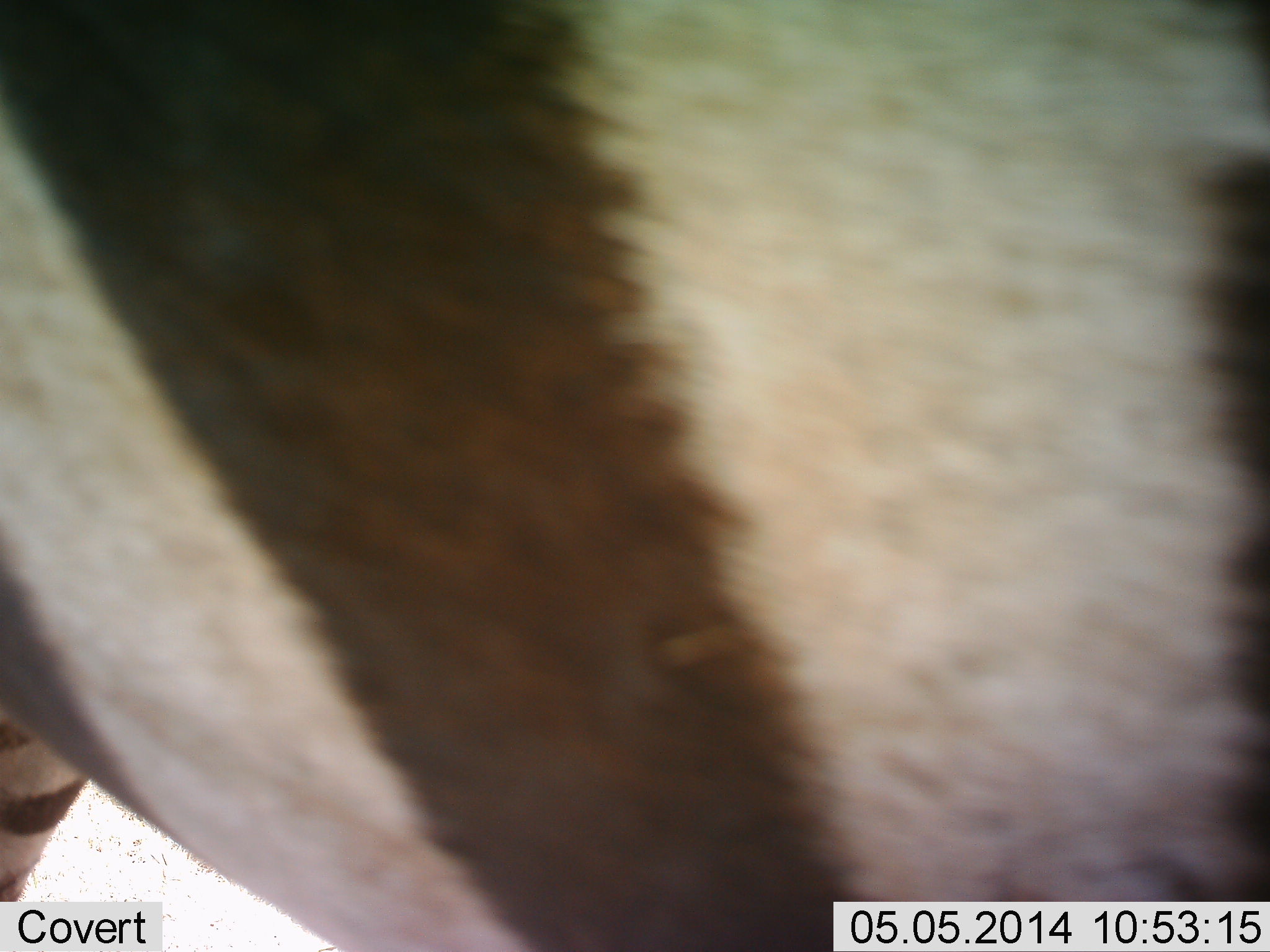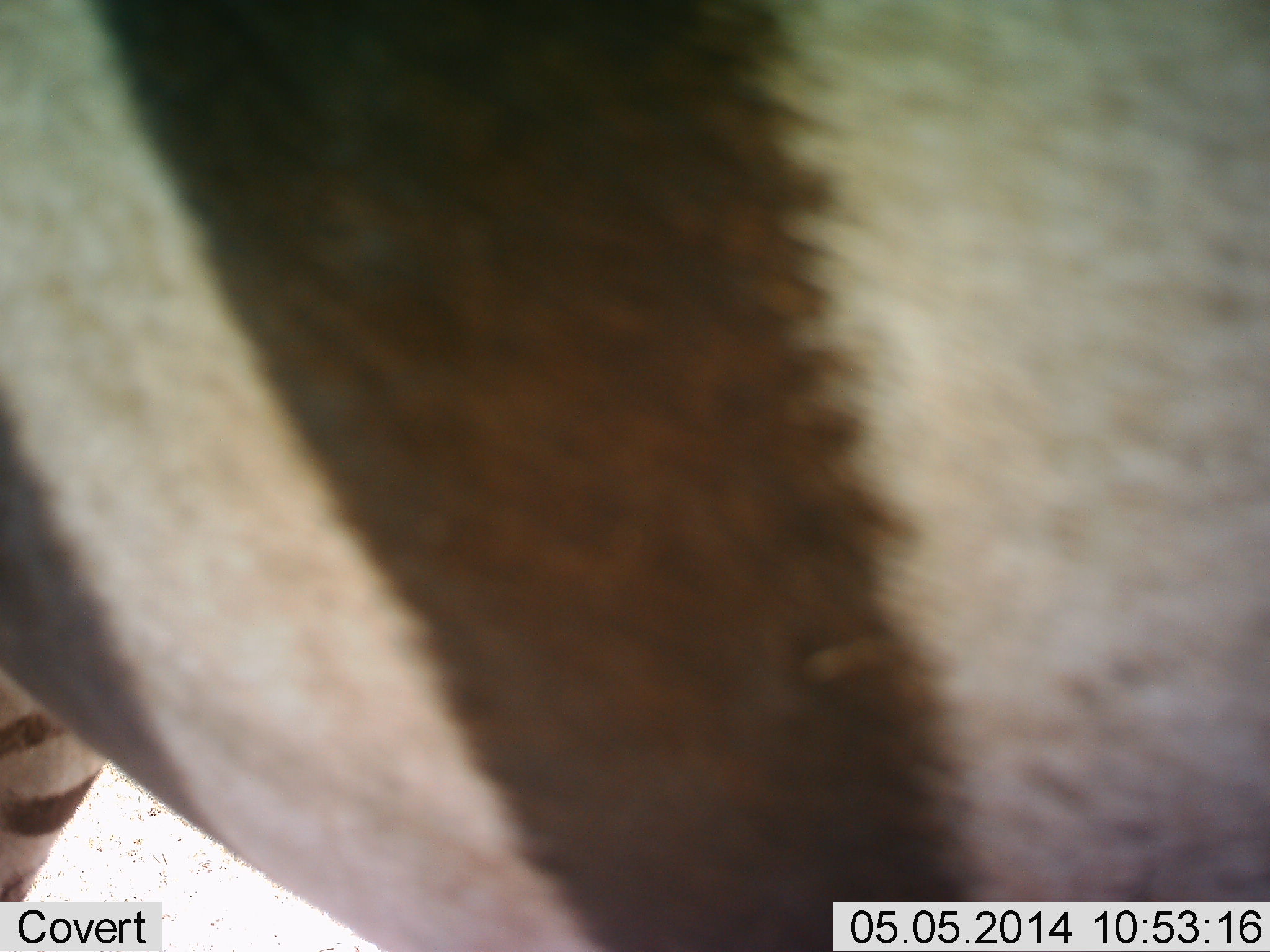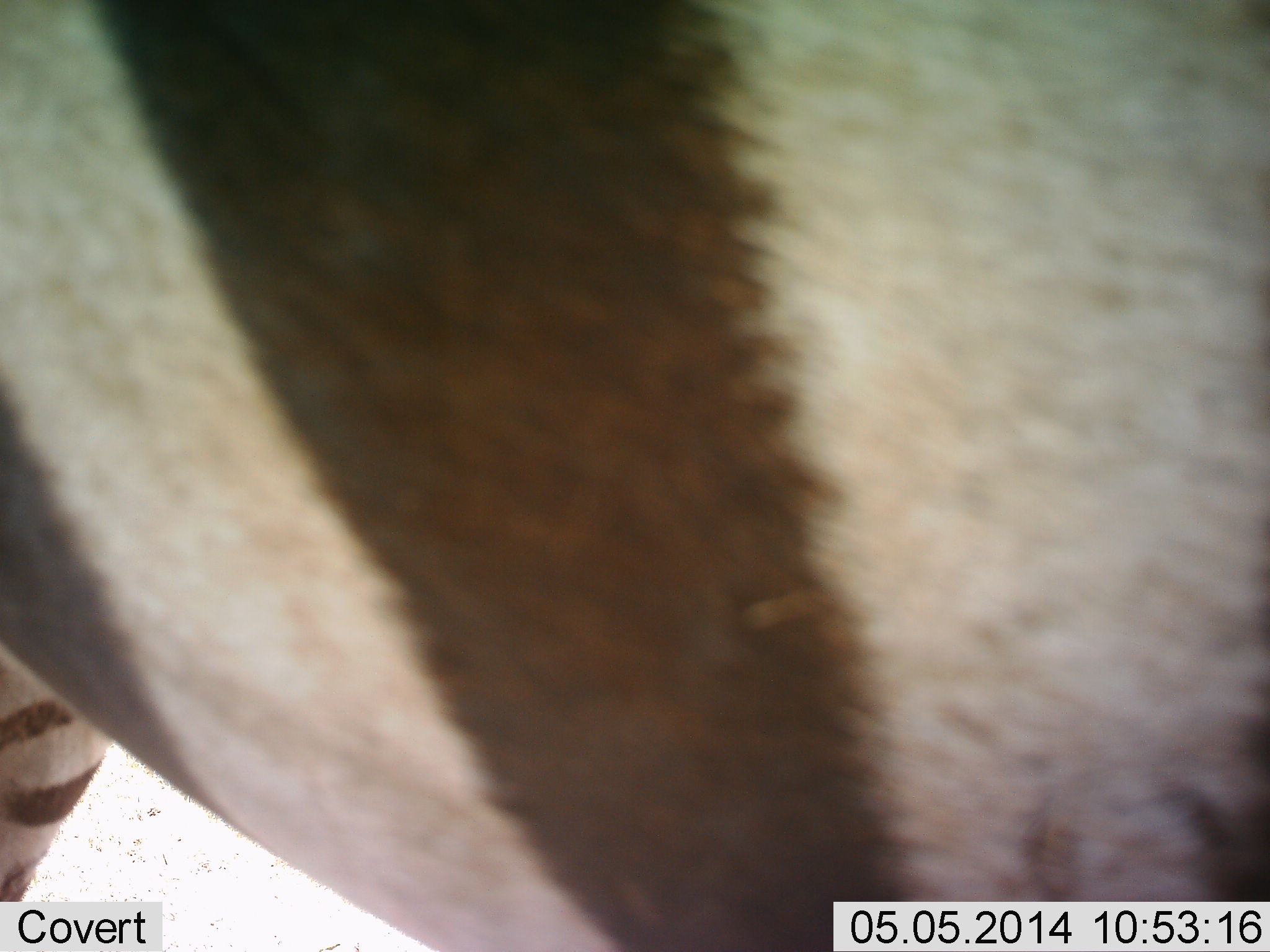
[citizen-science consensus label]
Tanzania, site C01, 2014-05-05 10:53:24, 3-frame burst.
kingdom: Animalia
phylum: Chordata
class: Mammalia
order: Perissodactyla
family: Equidae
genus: Equus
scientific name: Equus quagga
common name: plains zebra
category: zebra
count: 1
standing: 80%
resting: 0%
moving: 10%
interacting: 10%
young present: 0%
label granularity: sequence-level